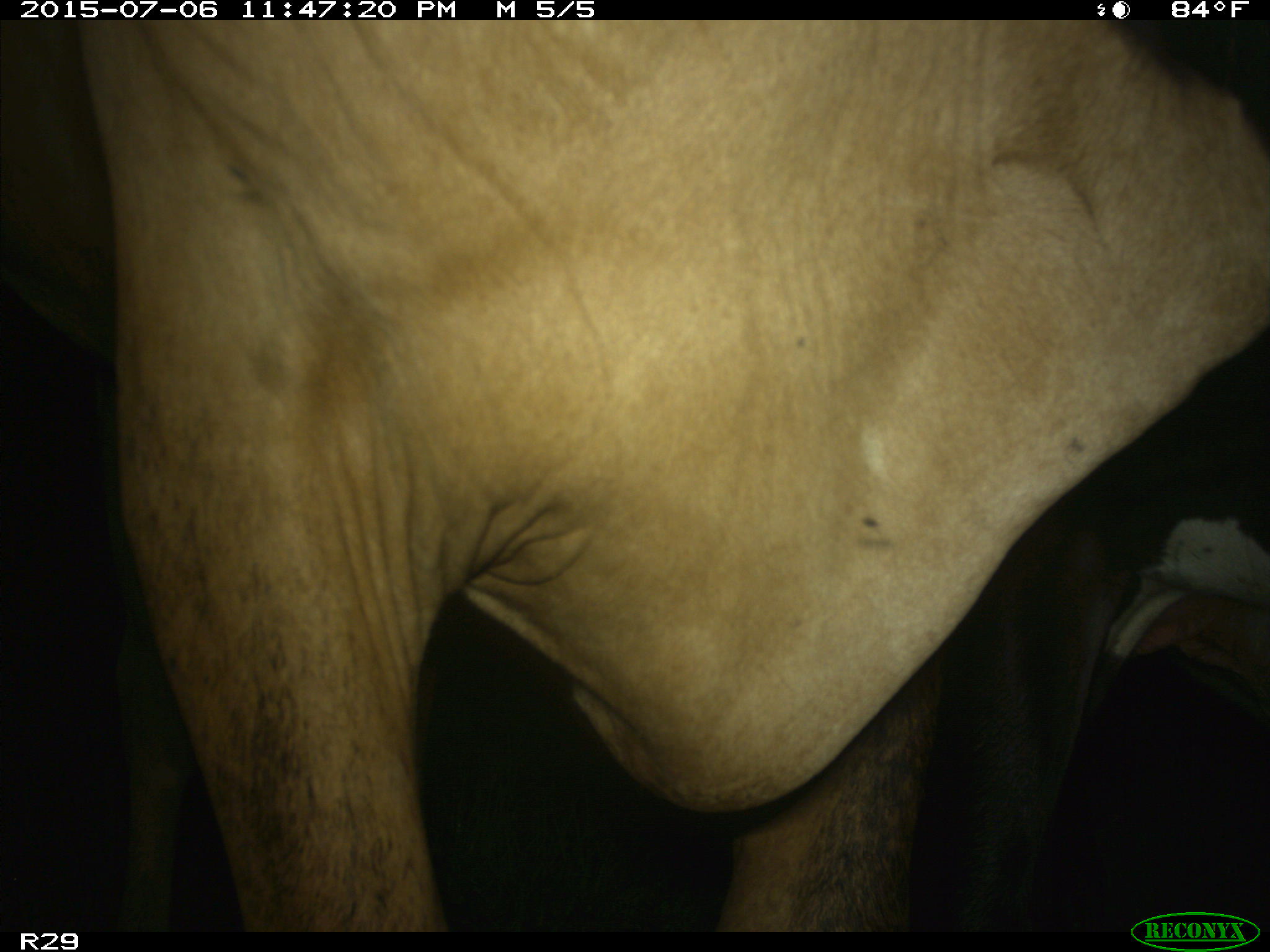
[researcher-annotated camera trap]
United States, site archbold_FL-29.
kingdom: Animalia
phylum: Chordata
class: Mammalia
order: Artiodactyla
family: Bovidae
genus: Bos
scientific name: Bos taurus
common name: domestic cow